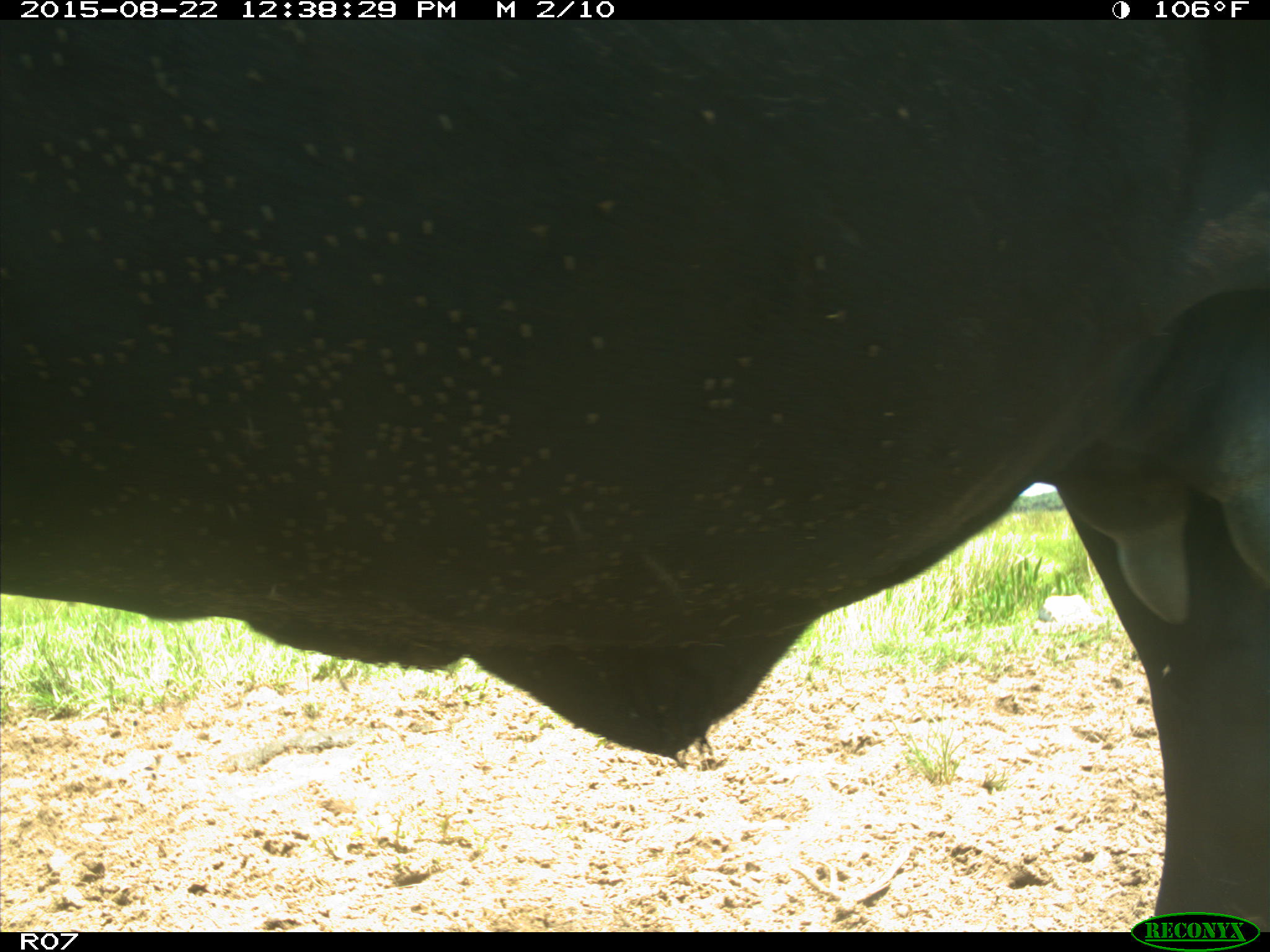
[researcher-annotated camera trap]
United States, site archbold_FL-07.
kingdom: Animalia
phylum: Chordata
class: Mammalia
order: Artiodactyla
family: Bovidae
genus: Bos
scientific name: Bos taurus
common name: domestic cow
Bos taurus (domestic cow).